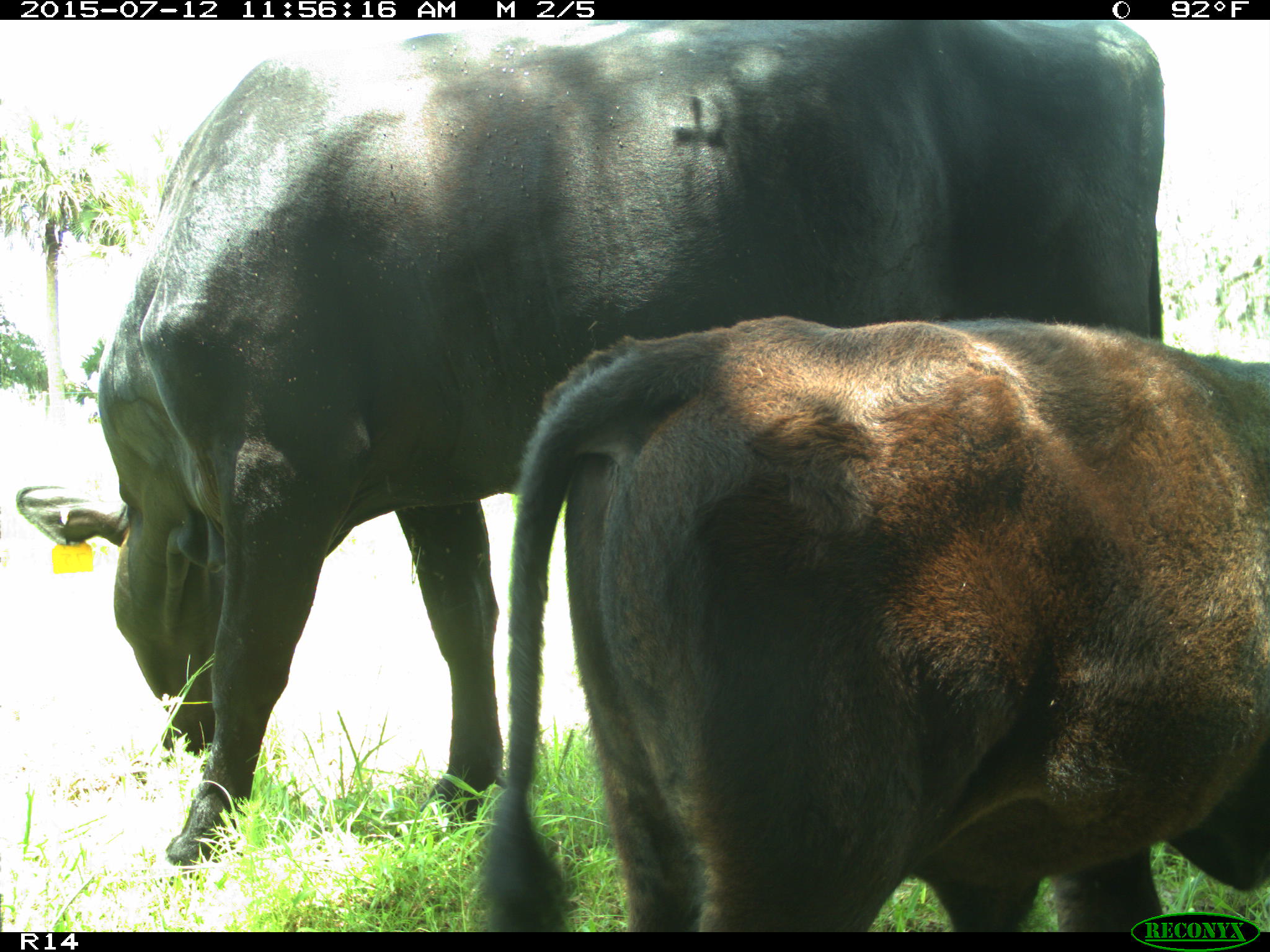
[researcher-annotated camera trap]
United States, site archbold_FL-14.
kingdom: Animalia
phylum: Chordata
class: Mammalia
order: Artiodactyla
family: Bovidae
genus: Bos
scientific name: Bos taurus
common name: domestic cow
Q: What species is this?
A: Bos taurus (domestic cow).